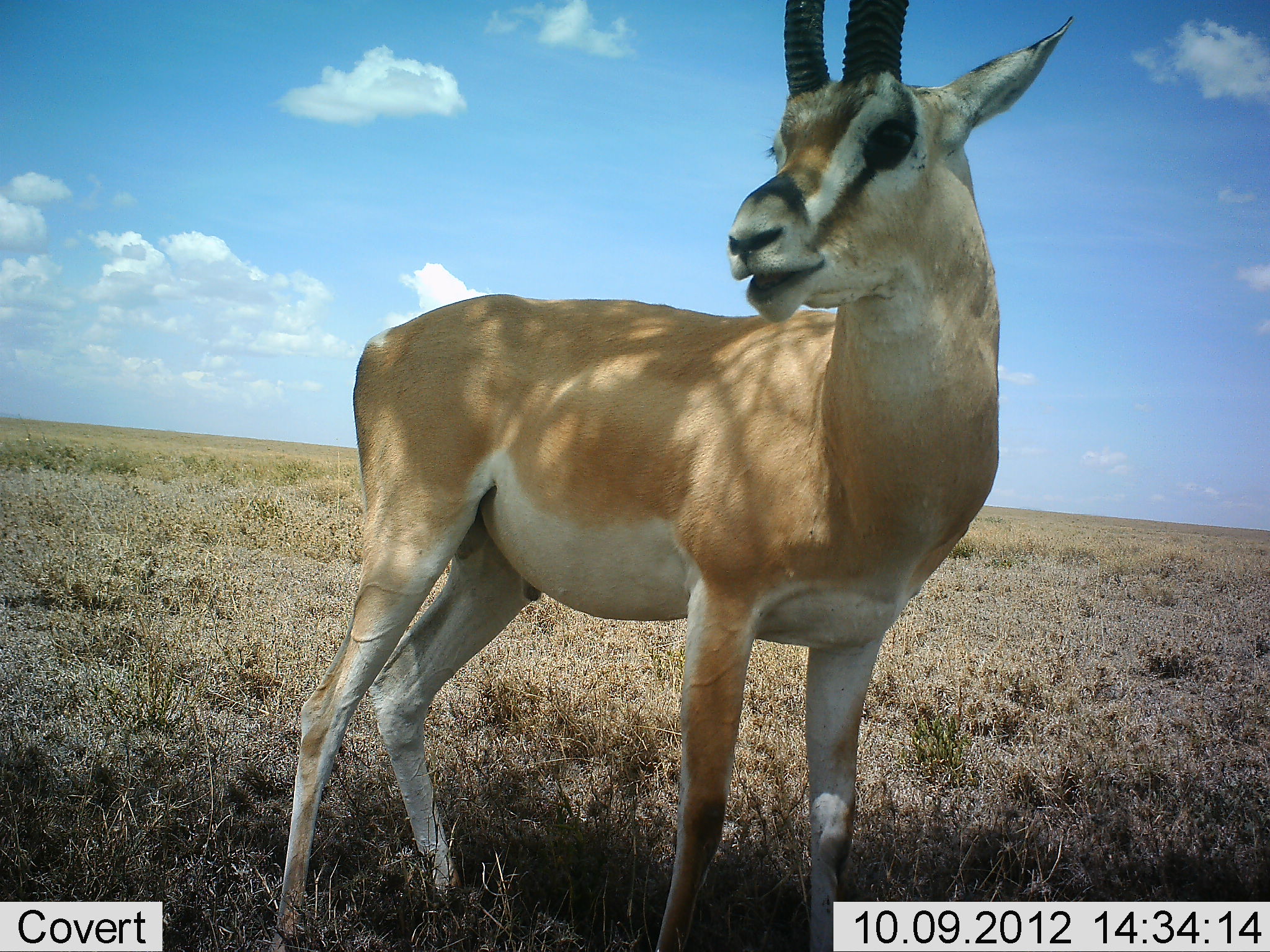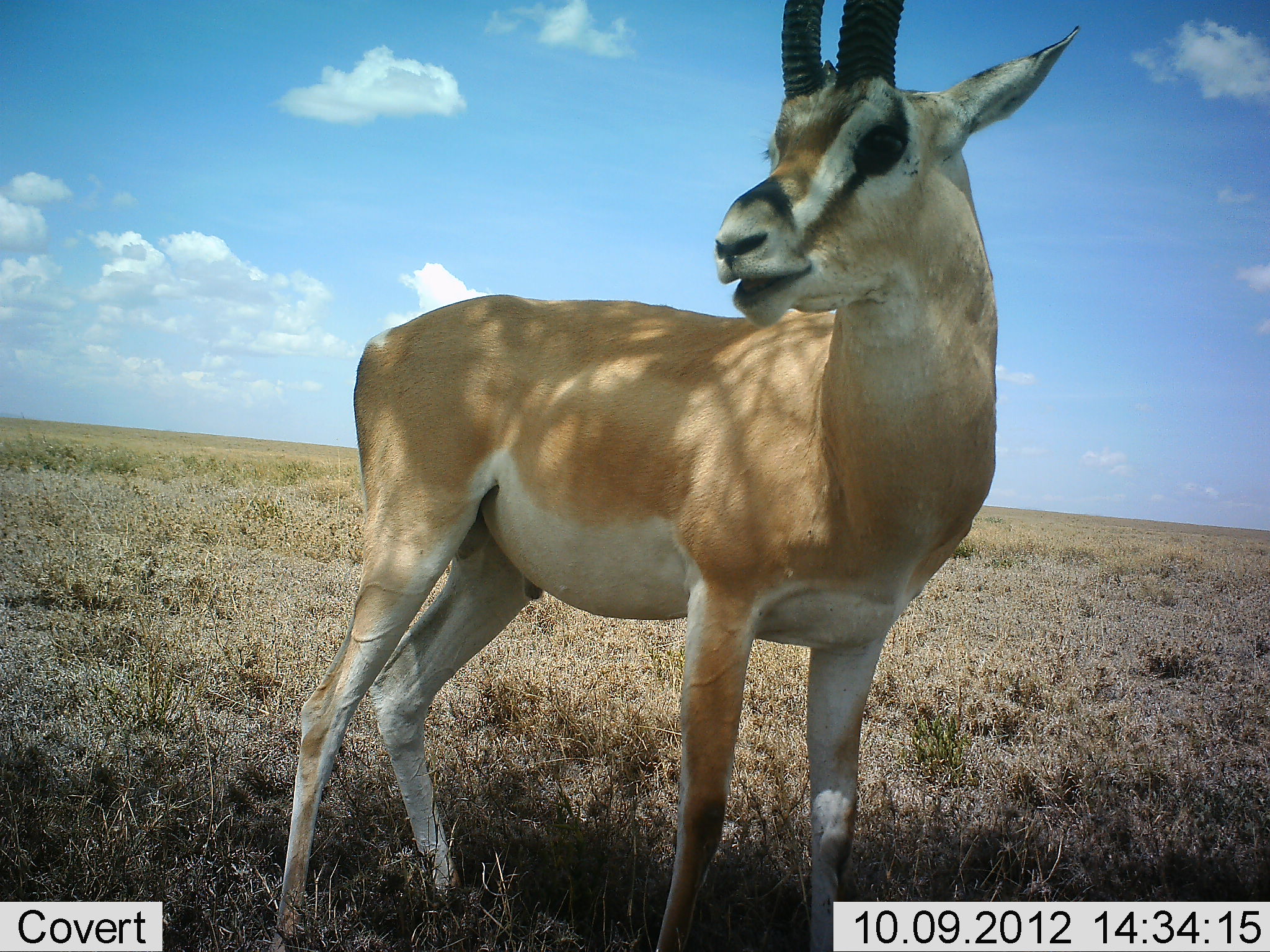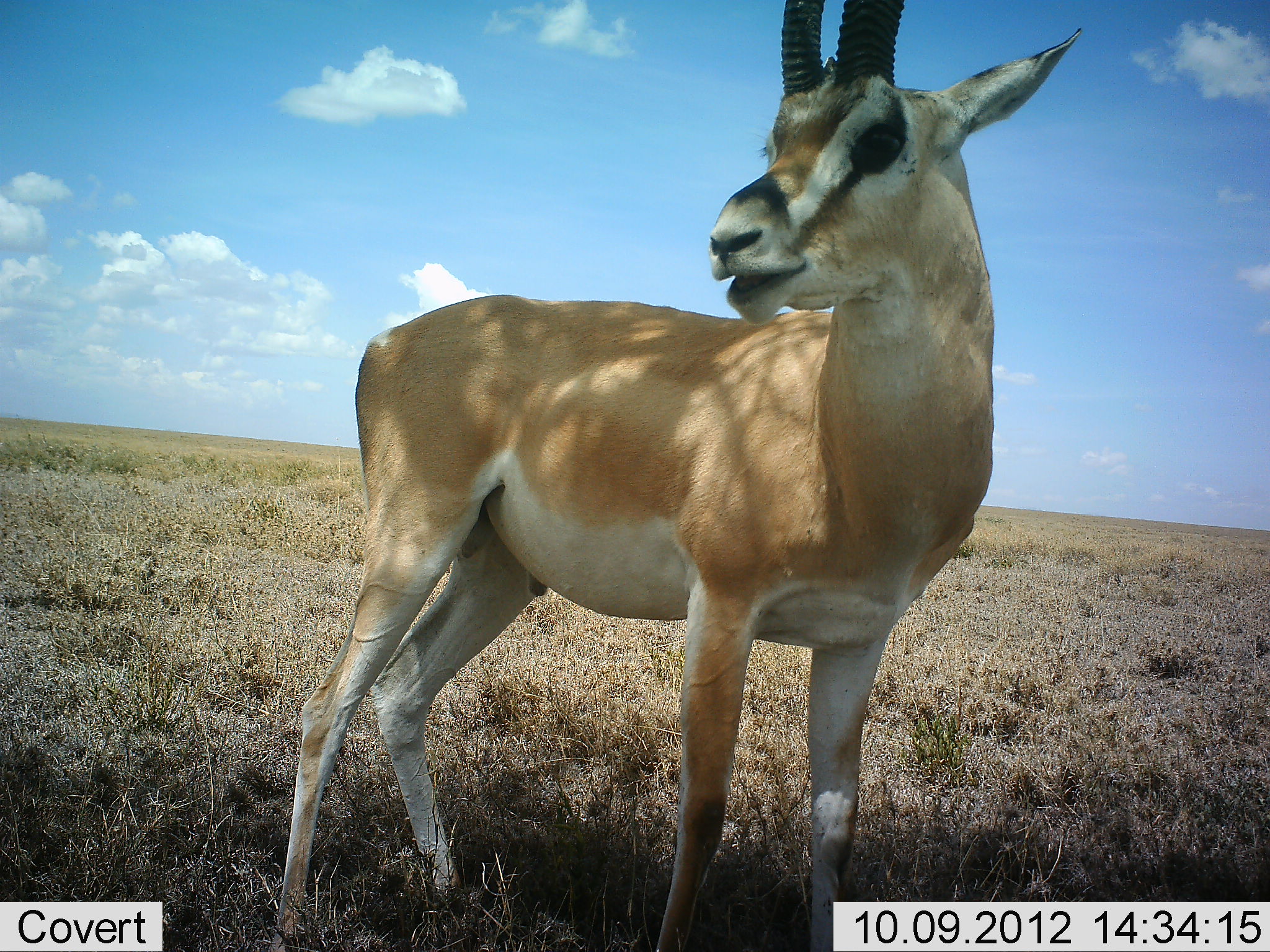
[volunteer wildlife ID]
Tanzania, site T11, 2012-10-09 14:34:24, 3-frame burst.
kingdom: Animalia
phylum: Chordata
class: Mammalia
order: Artiodactyla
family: Bovidae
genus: Nanger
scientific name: Nanger granti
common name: grant's gazelle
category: gazellegrants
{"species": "gazellegrants (grant's gazelle) (Nanger granti)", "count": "1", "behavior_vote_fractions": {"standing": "100%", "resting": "0%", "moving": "0%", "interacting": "0%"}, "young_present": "0%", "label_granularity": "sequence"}